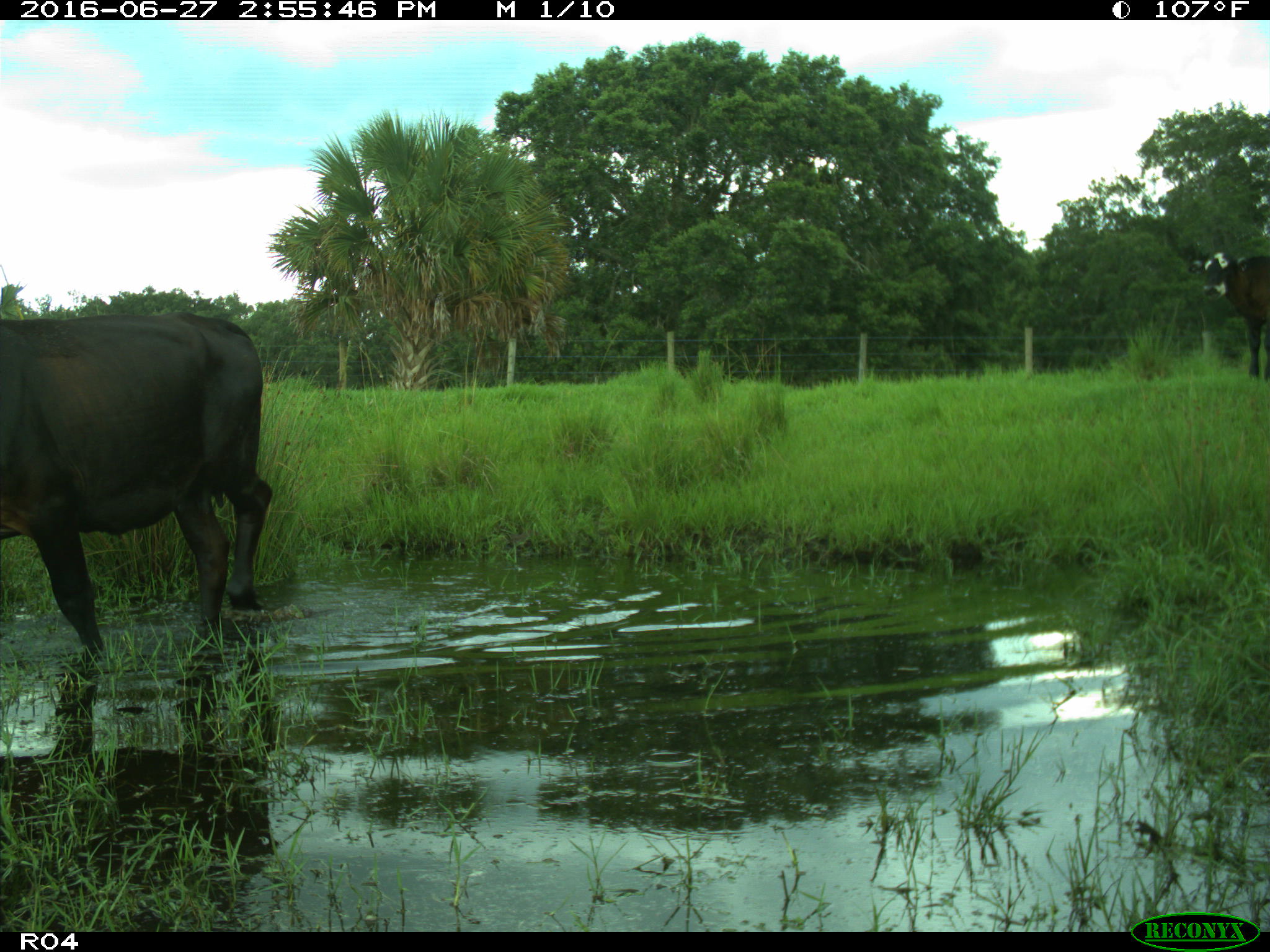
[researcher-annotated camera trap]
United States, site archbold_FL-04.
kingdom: Animalia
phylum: Chordata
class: Mammalia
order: Artiodactyla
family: Bovidae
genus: Bos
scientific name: Bos taurus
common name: domestic cow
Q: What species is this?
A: Bos taurus (domestic cow).